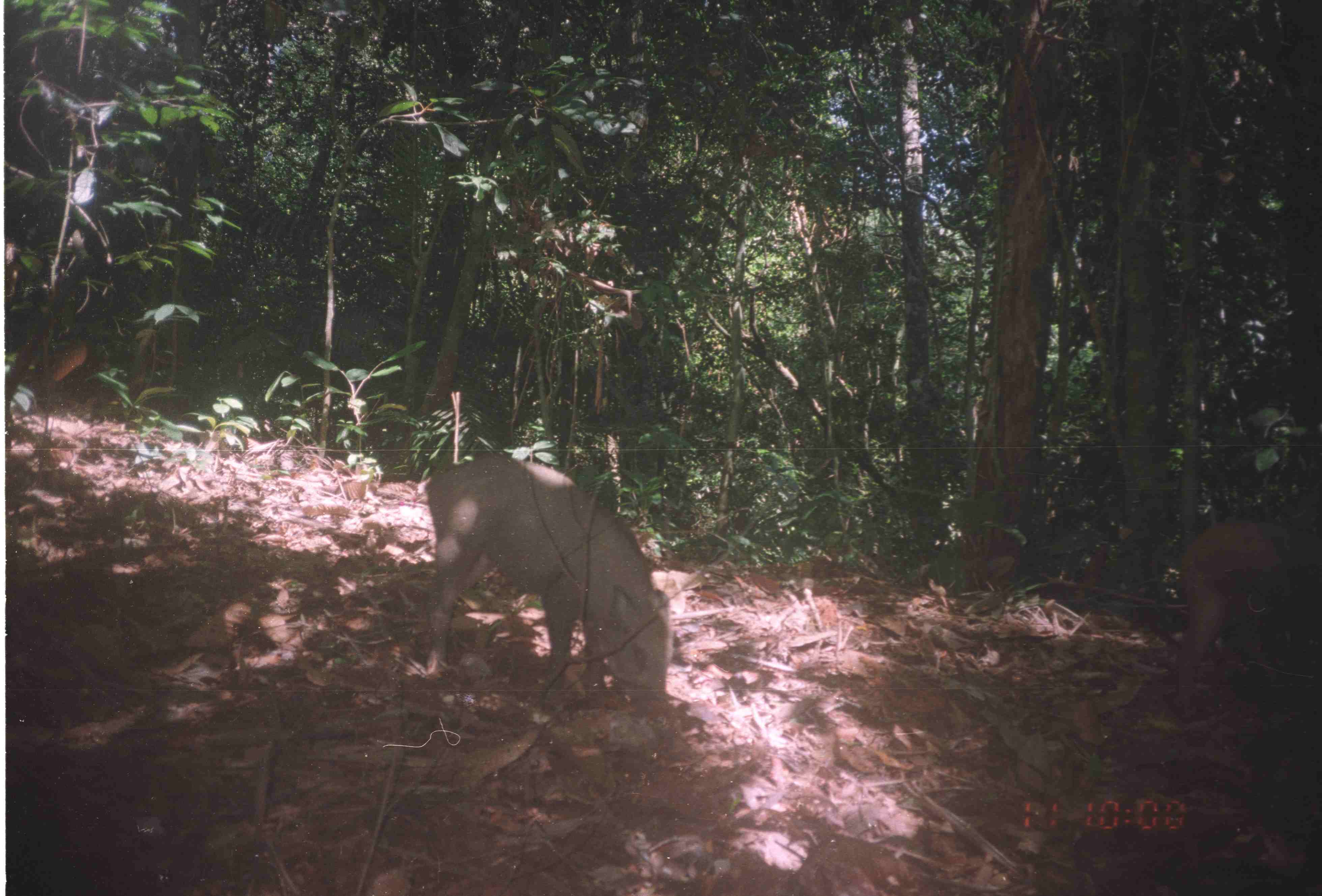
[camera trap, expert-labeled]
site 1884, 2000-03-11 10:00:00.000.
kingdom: Animalia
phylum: Chordata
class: Mammalia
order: Artiodactyla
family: Suidae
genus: Sus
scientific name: Sus scrofa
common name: wild boar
Sus scrofa (wild boar), count 2.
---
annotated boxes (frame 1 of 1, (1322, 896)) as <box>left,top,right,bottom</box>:
sus scrofa: <box>418,452,674,719</box>; <box>1168,519,1322,720</box>